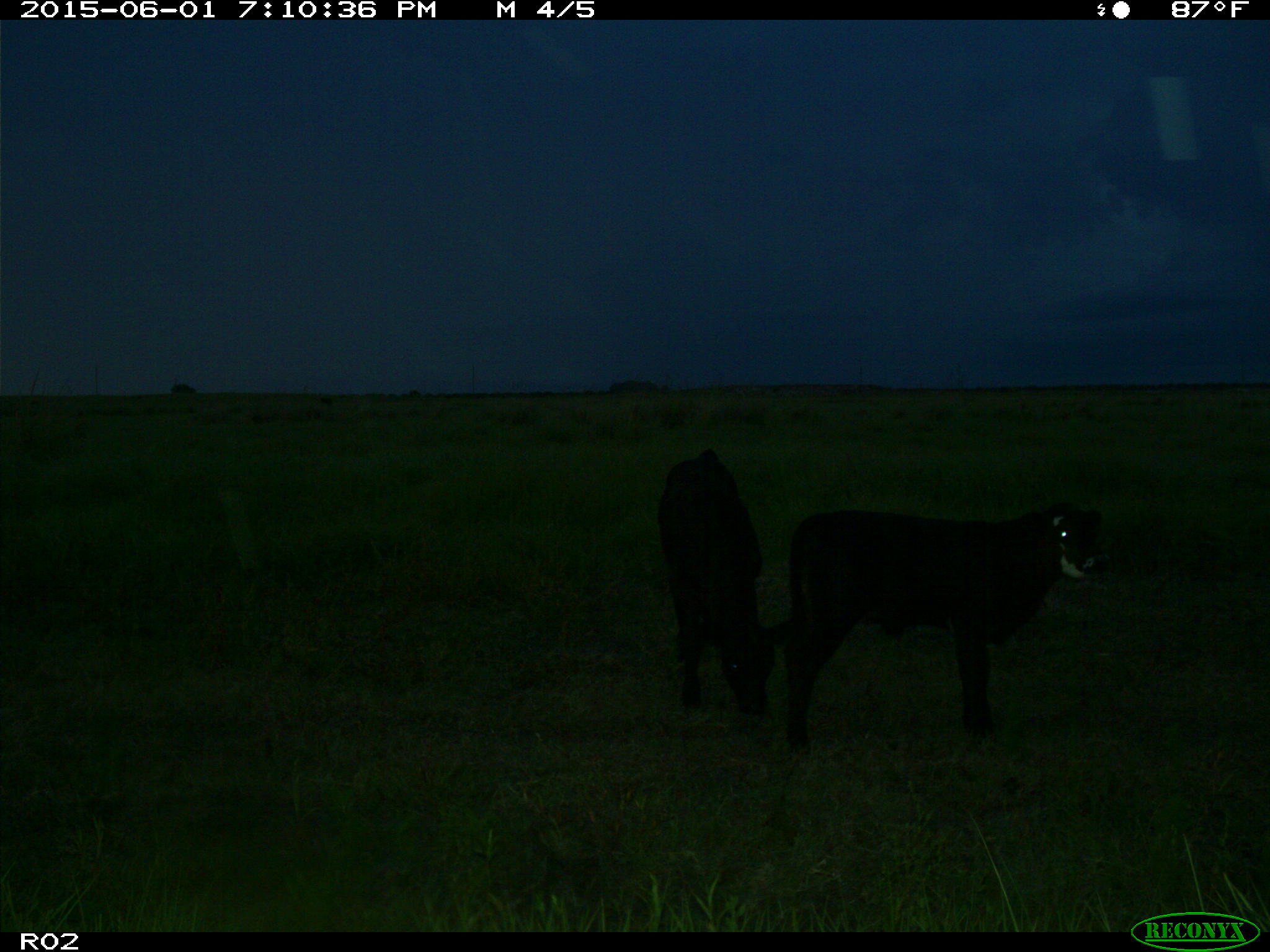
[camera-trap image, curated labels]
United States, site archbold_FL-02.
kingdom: Animalia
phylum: Chordata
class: Mammalia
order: Artiodactyla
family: Bovidae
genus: Bos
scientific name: Bos taurus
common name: domestic cow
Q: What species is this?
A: Bos taurus (domestic cow).